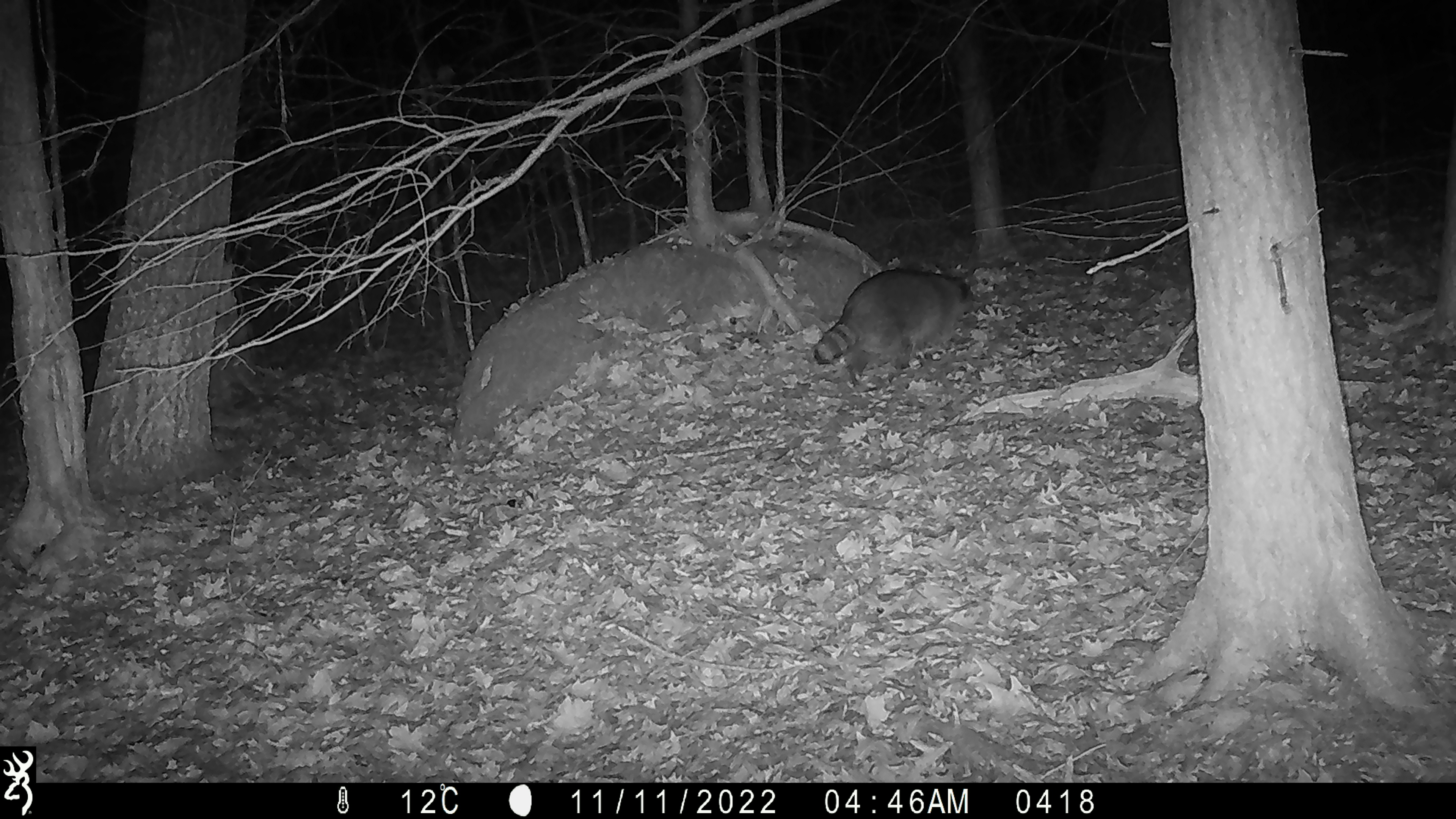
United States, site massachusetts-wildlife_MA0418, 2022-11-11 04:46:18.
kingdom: Animalia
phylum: Chordata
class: Mammalia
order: Carnivora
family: Procyonidae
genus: Procyon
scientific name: Procyon lotor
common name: raccoon